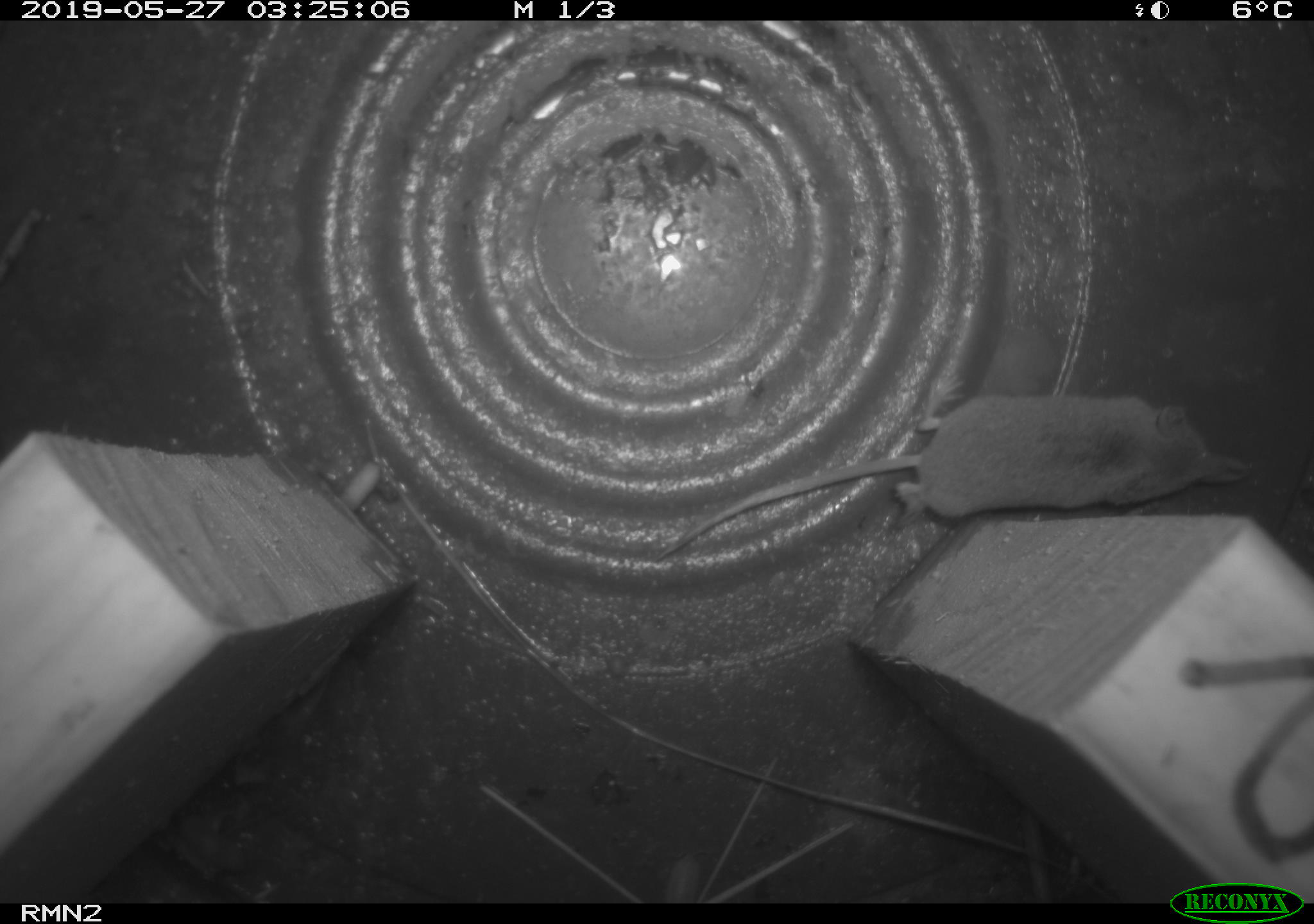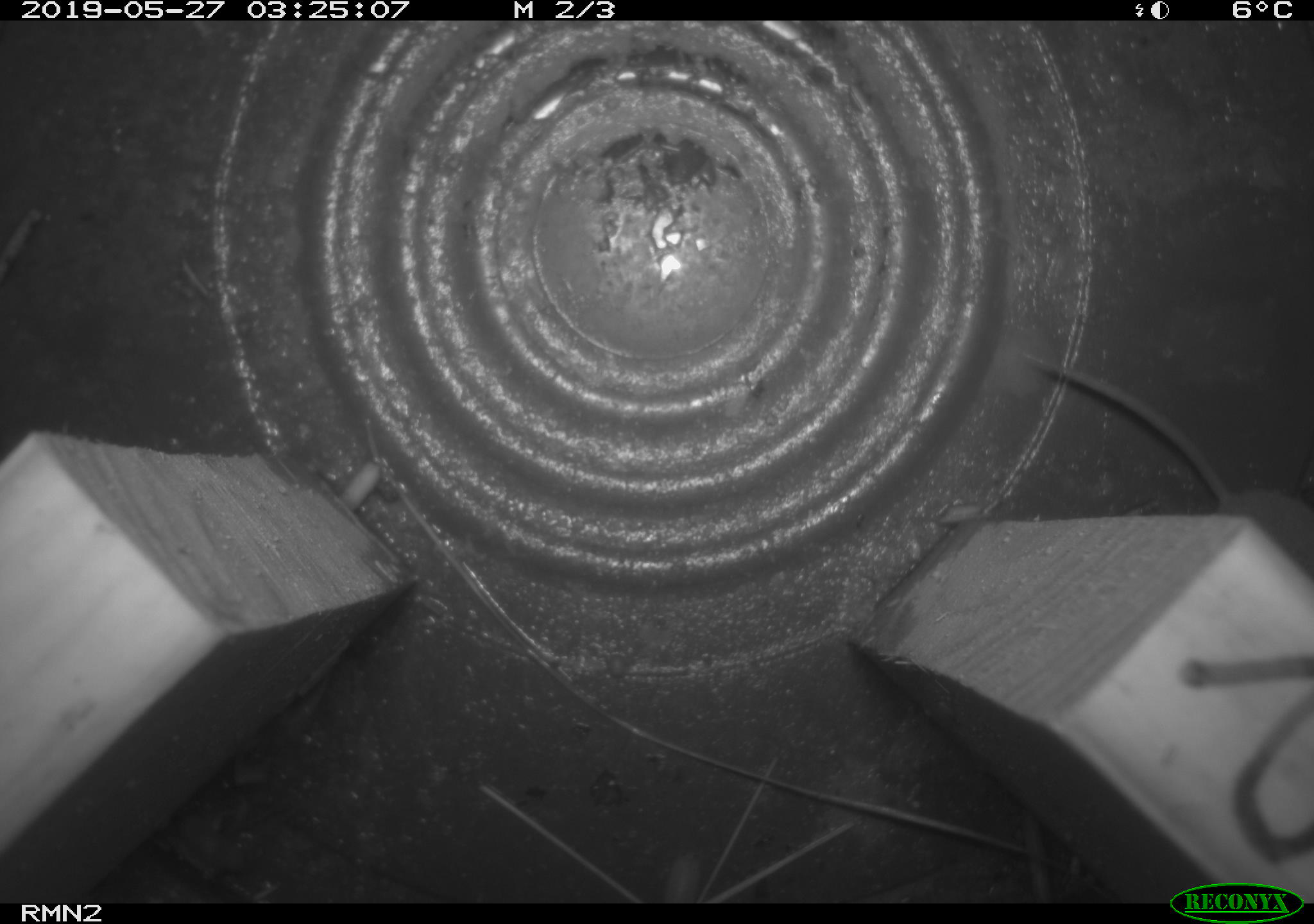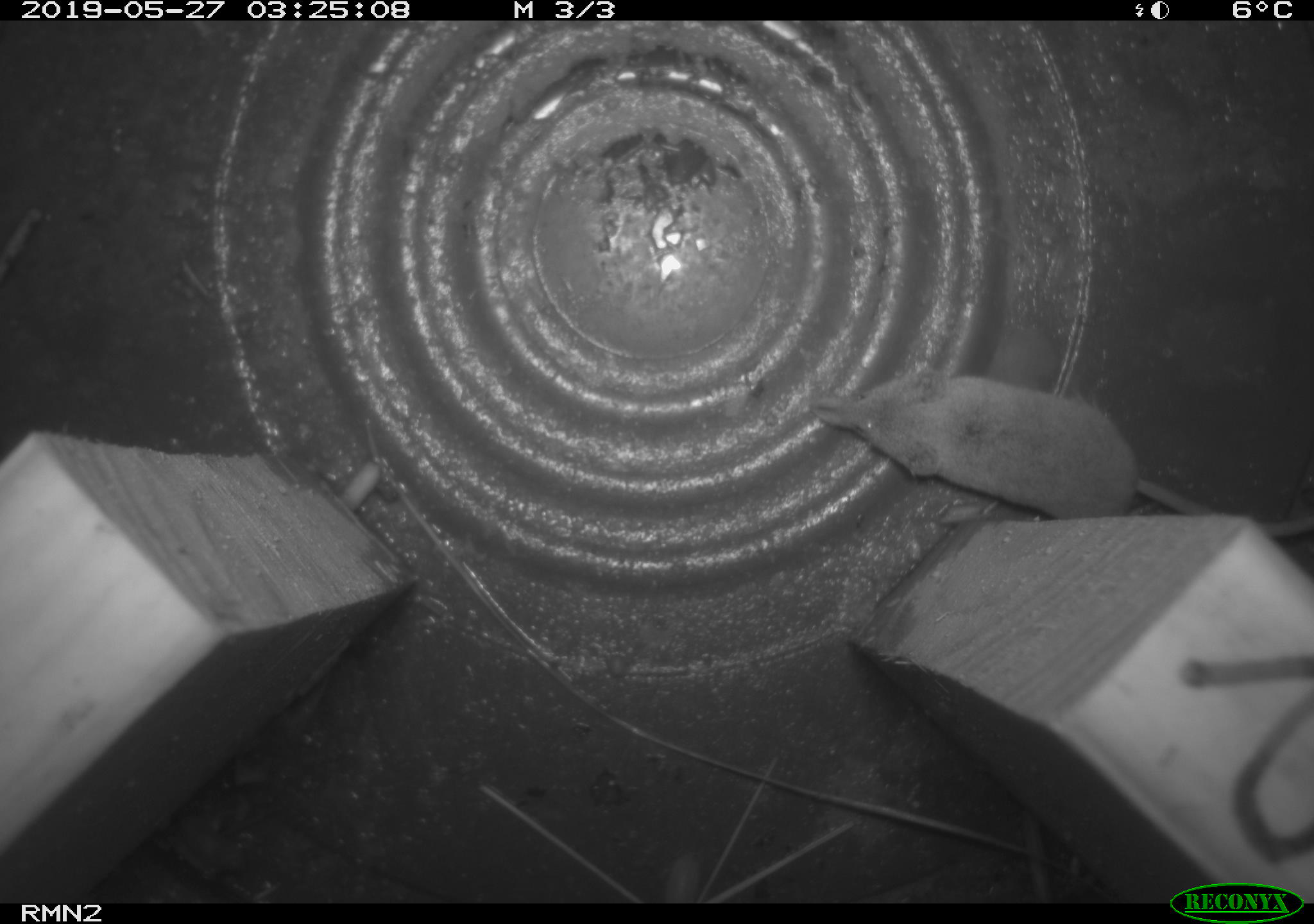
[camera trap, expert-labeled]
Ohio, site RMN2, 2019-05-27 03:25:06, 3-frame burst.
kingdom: Animalia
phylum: Chordata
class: Mammalia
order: Eulipotyphla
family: Soricidae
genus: Sorex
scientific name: Sorex cinereus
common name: masked shrew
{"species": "masked shrew (Sorex cinereus)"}